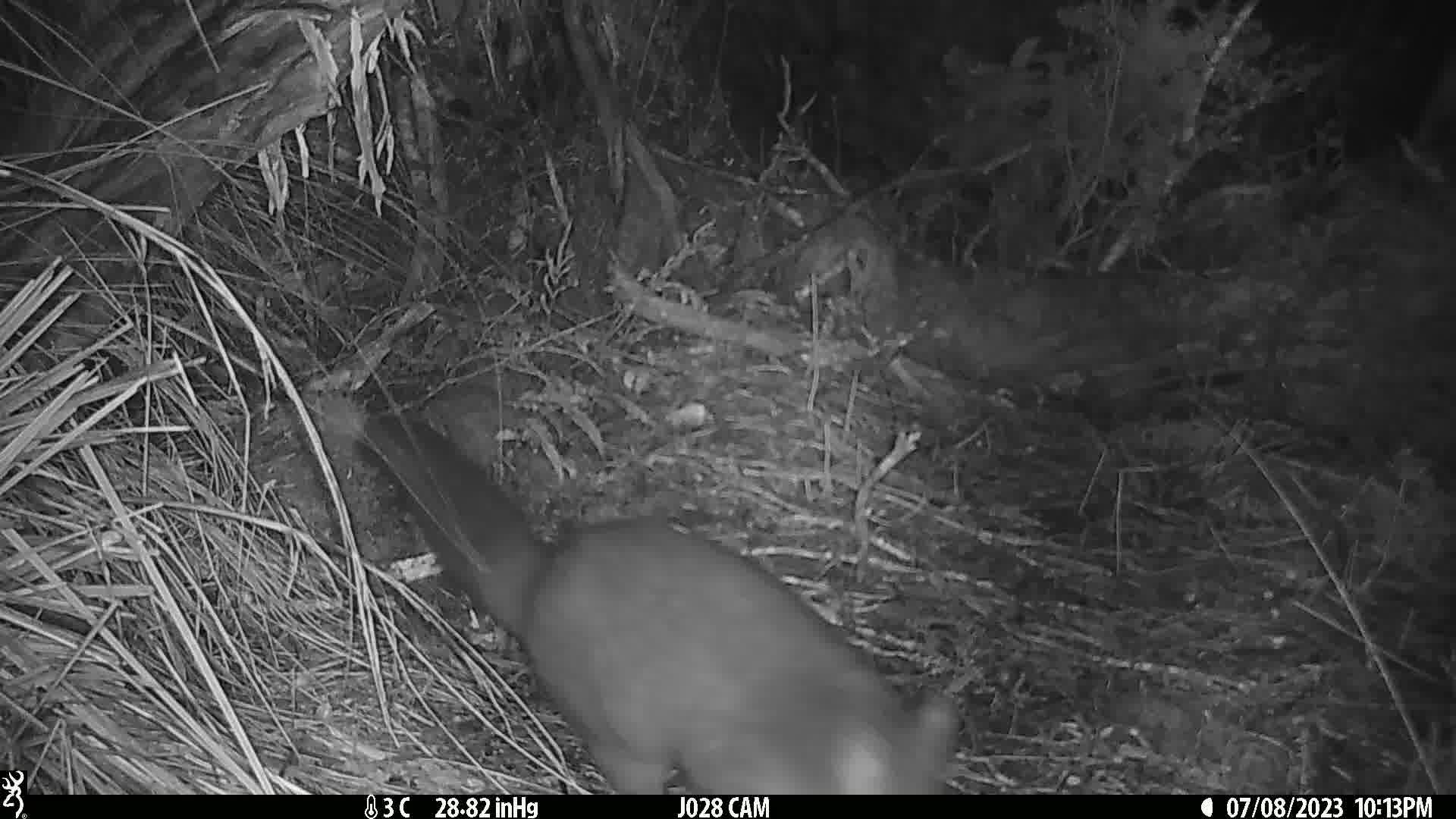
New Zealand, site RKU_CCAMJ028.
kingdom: Animalia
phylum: Chordata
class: Mammalia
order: Diprotodontia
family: Phalangeridae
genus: Trichosurus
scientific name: Trichosurus vulpecula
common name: common brushtail possum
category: possum